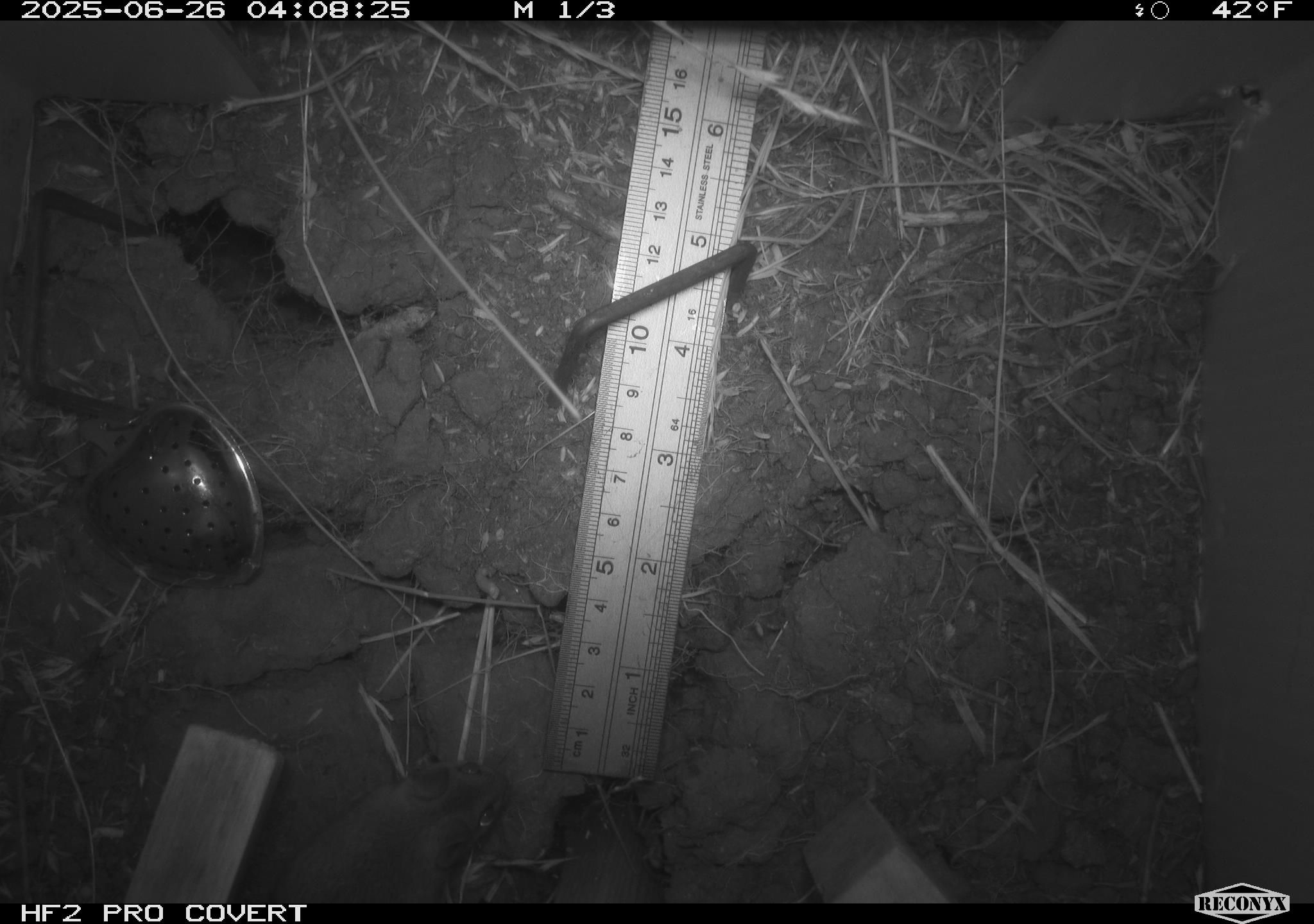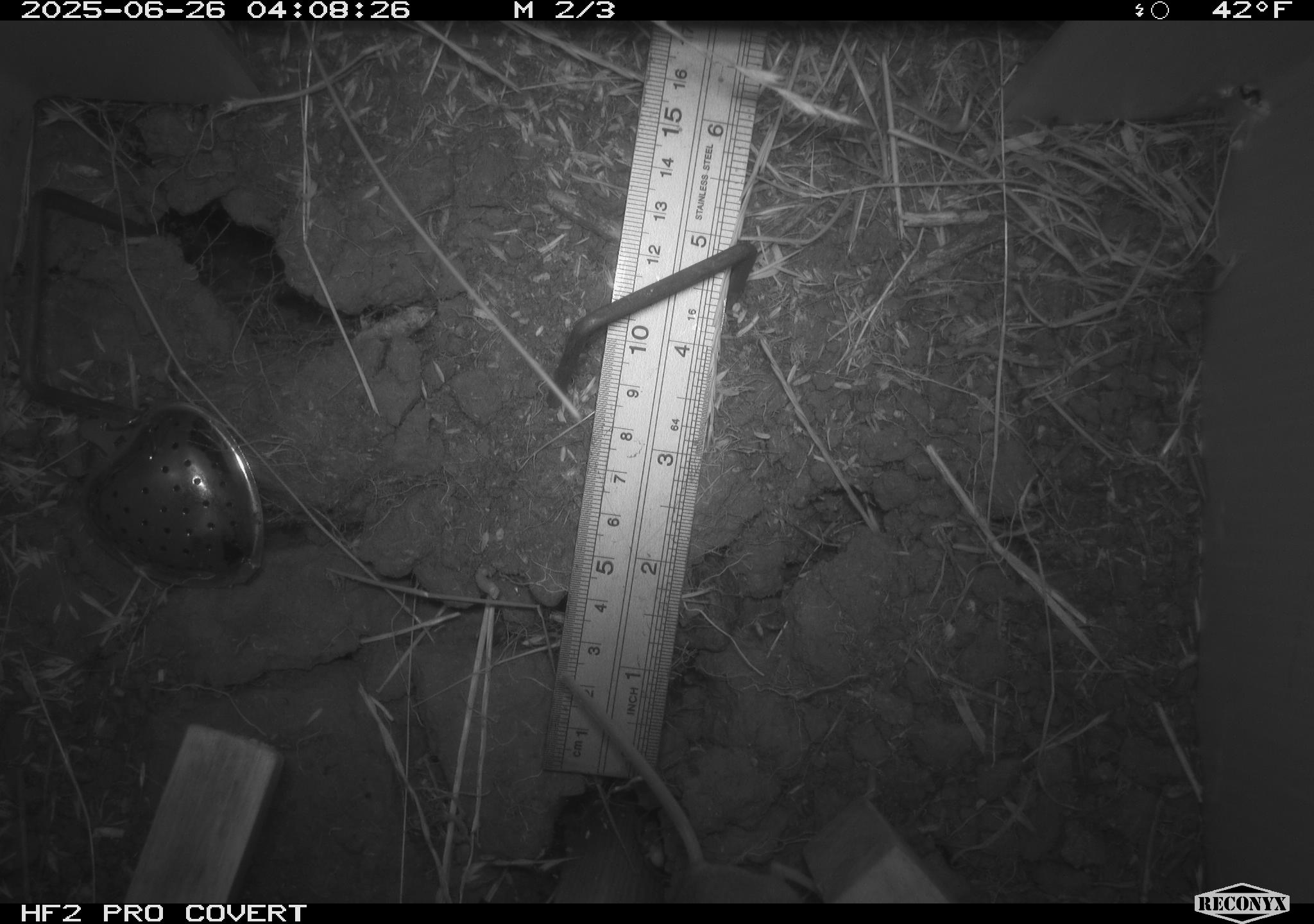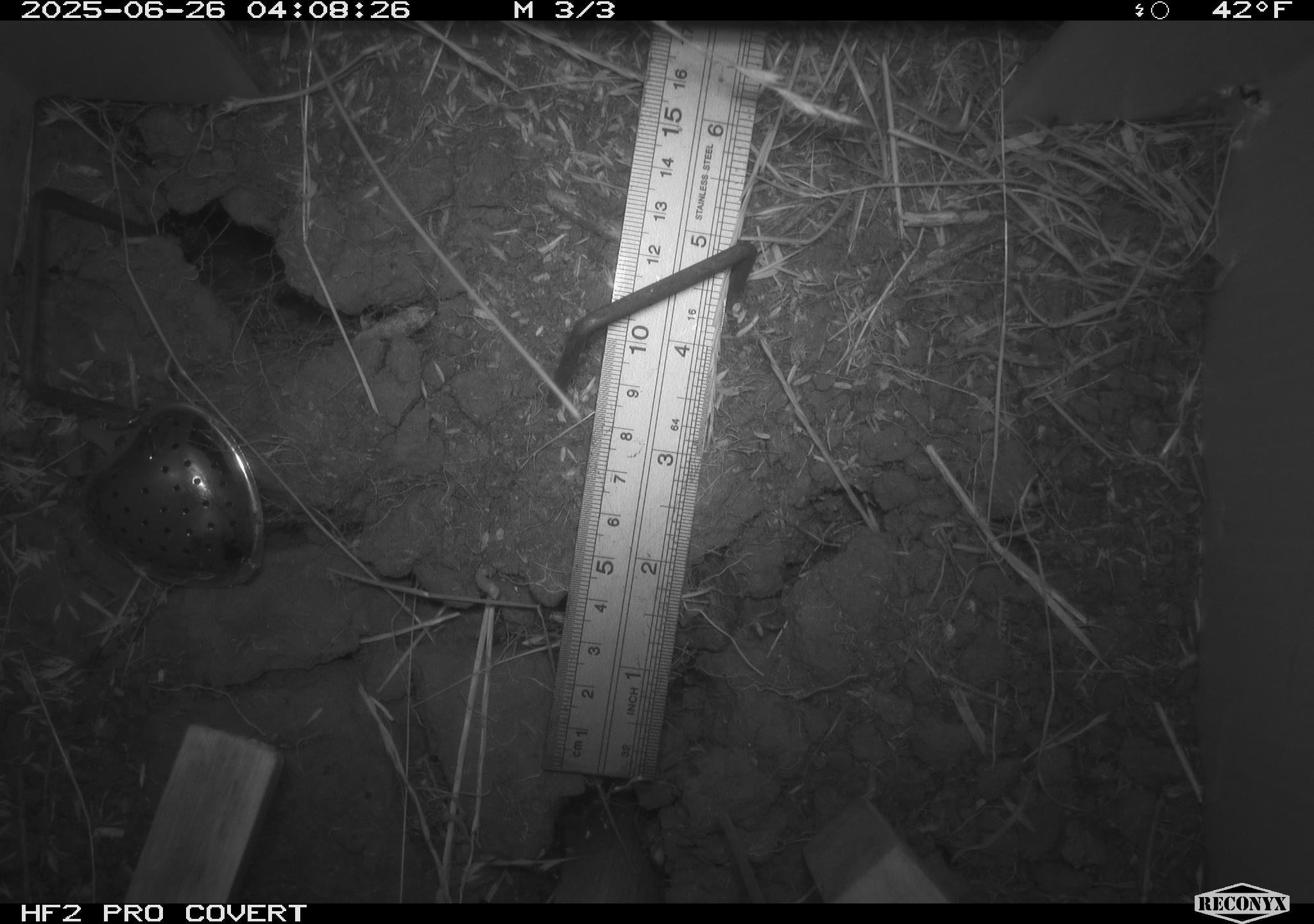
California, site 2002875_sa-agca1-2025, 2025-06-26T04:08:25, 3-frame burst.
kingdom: Animalia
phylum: Chordata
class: Mammalia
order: Rodentia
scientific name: Rodentia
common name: mouse species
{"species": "mouse species (Rodentia)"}